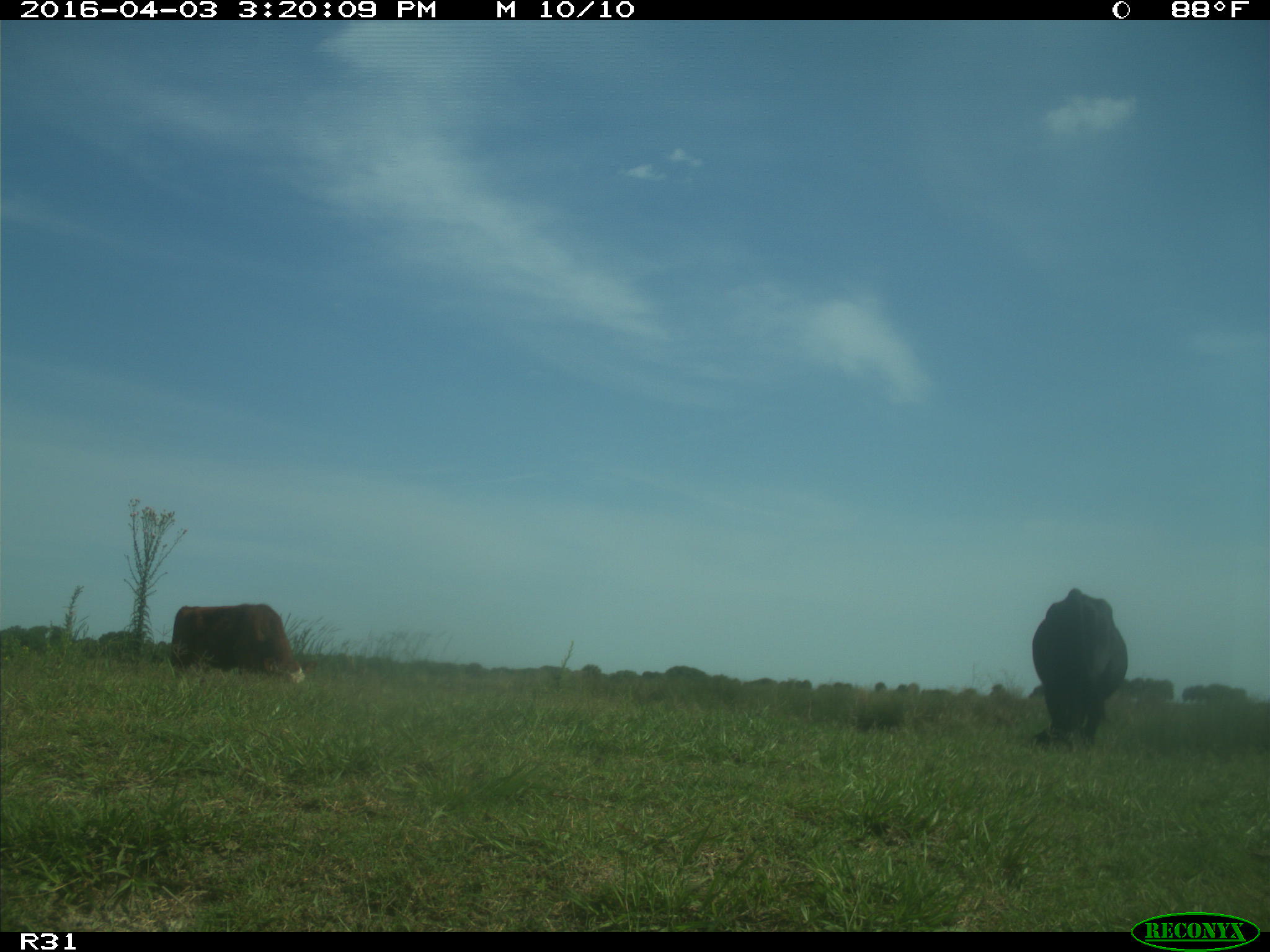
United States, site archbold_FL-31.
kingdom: Animalia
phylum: Chordata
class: Mammalia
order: Artiodactyla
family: Bovidae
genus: Bos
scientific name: Bos taurus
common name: domestic cow